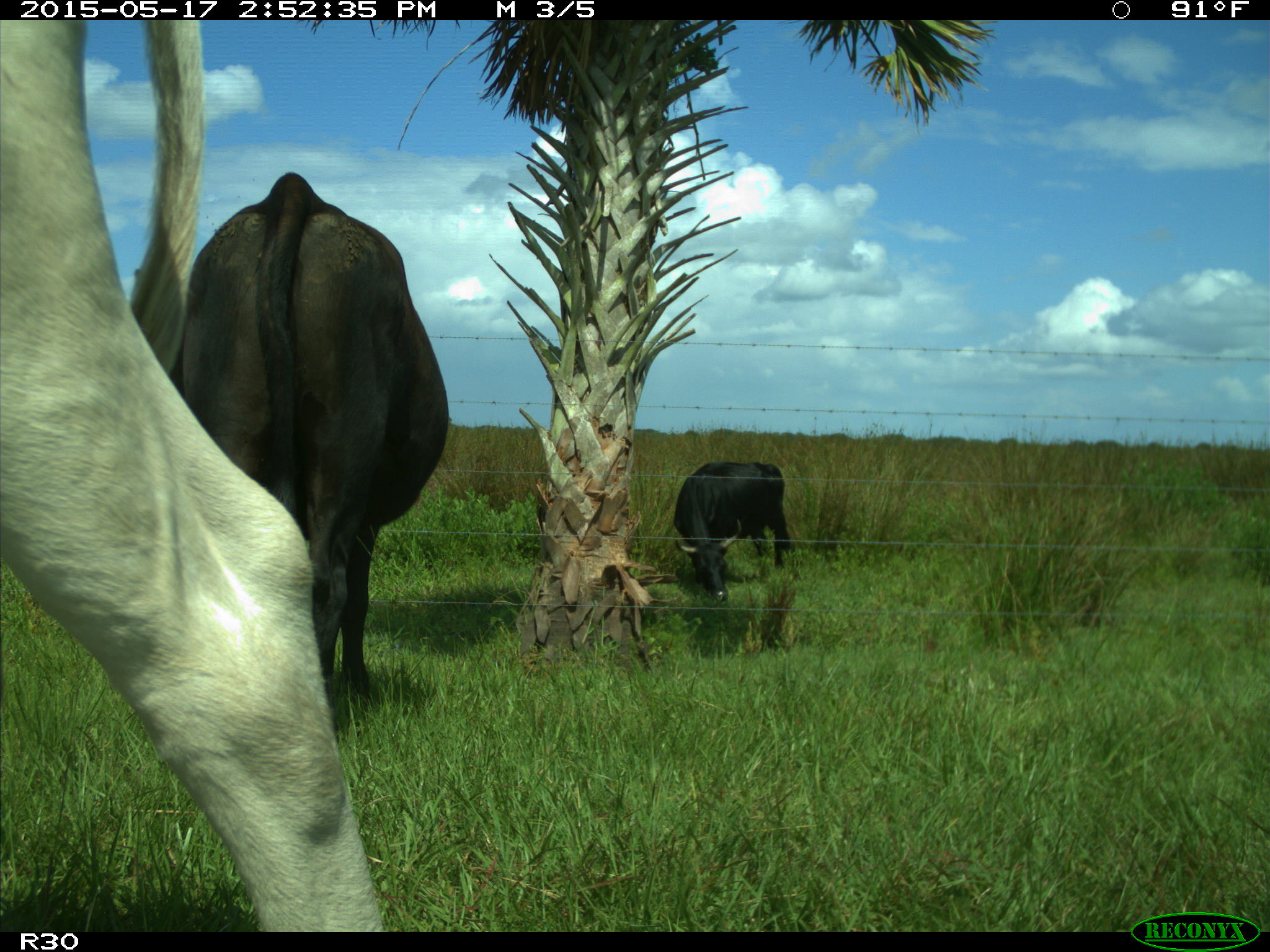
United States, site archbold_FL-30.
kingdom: Animalia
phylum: Chordata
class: Mammalia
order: Artiodactyla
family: Bovidae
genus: Bos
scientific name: Bos taurus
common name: domestic cow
Bos taurus (domestic cow).